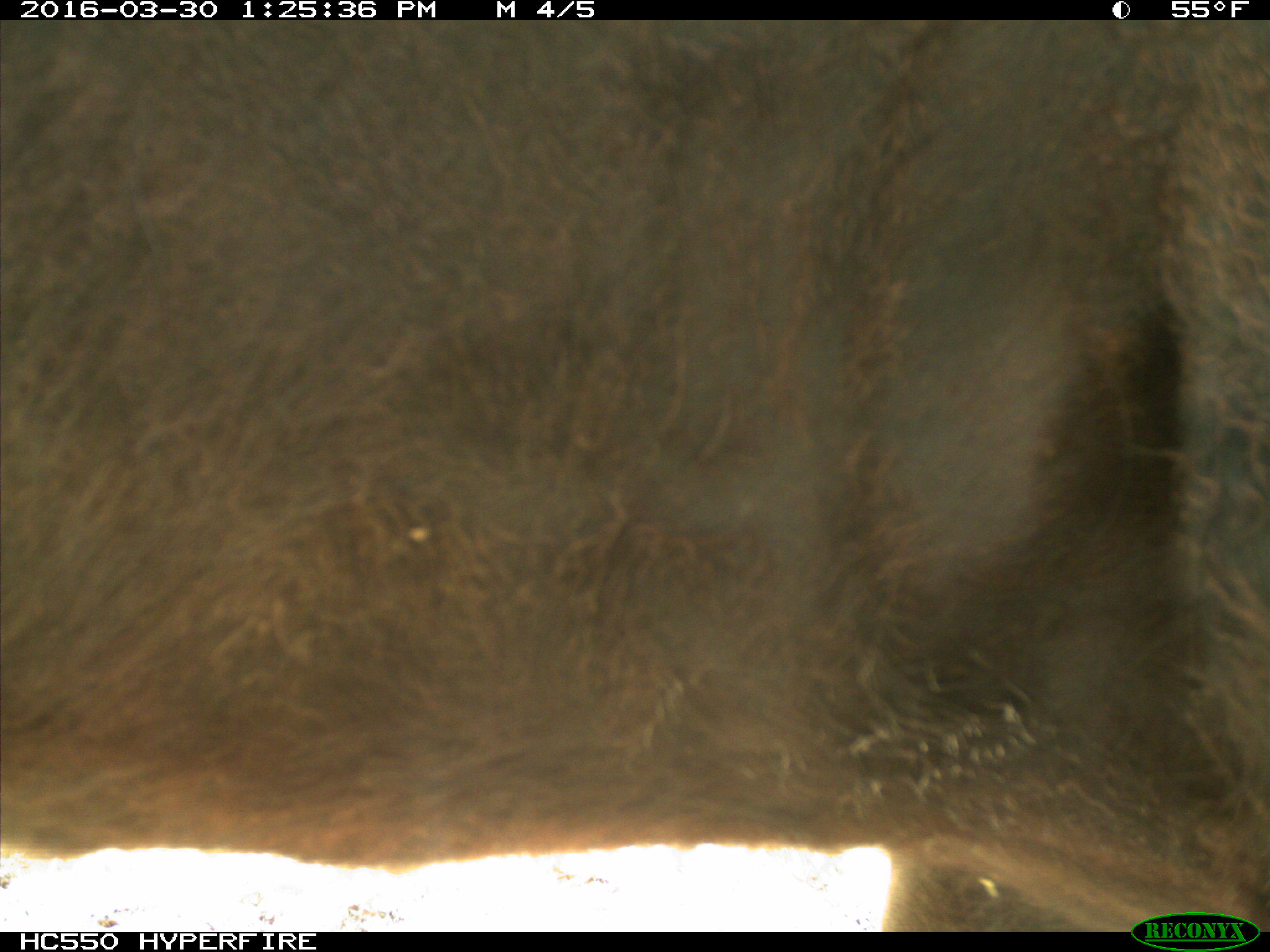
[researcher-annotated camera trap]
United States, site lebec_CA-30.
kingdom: Animalia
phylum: Chordata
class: Mammalia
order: Artiodactyla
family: Bovidae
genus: Bos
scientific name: Bos taurus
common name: domestic cow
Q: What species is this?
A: Bos taurus (domestic cow).